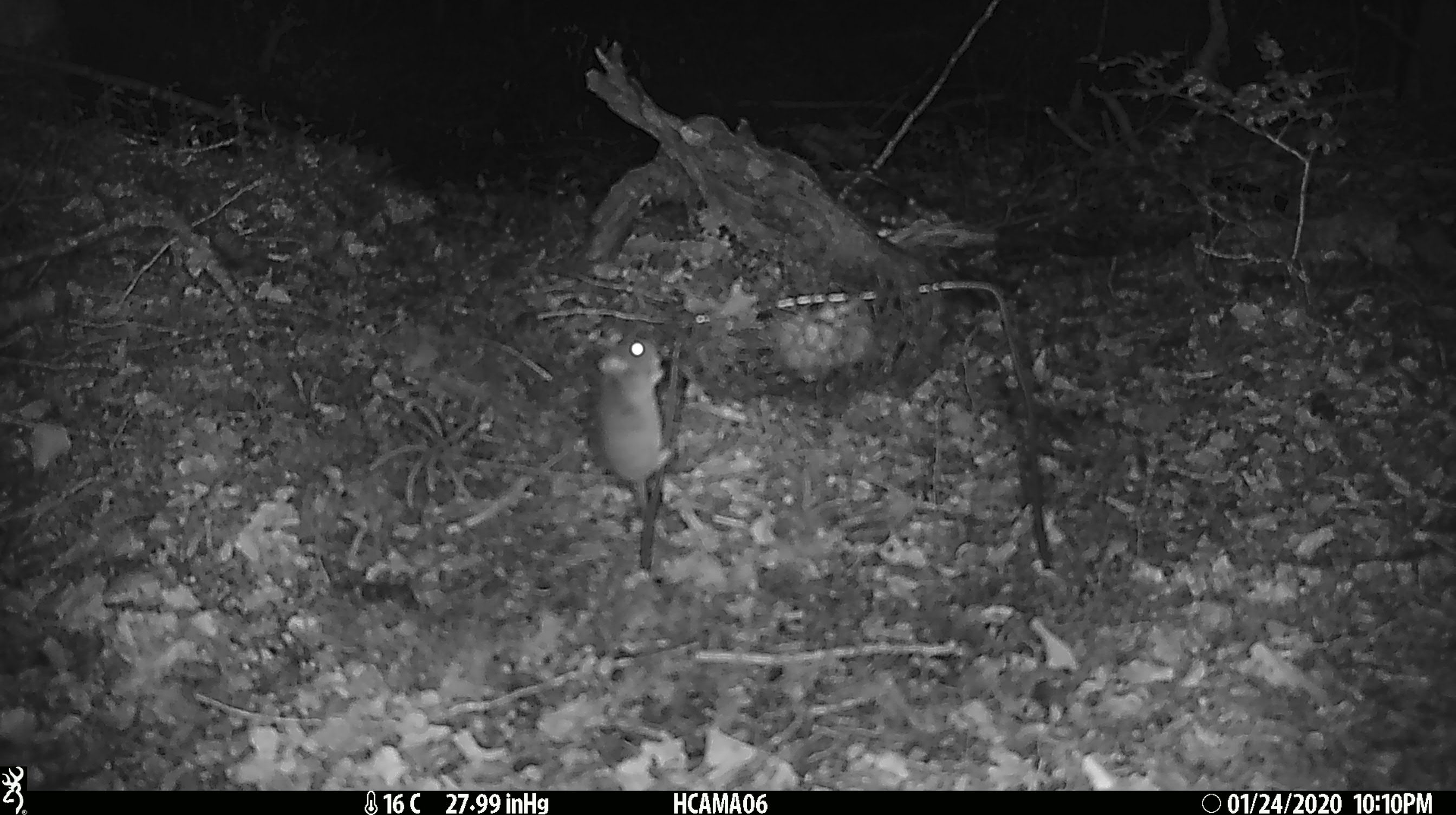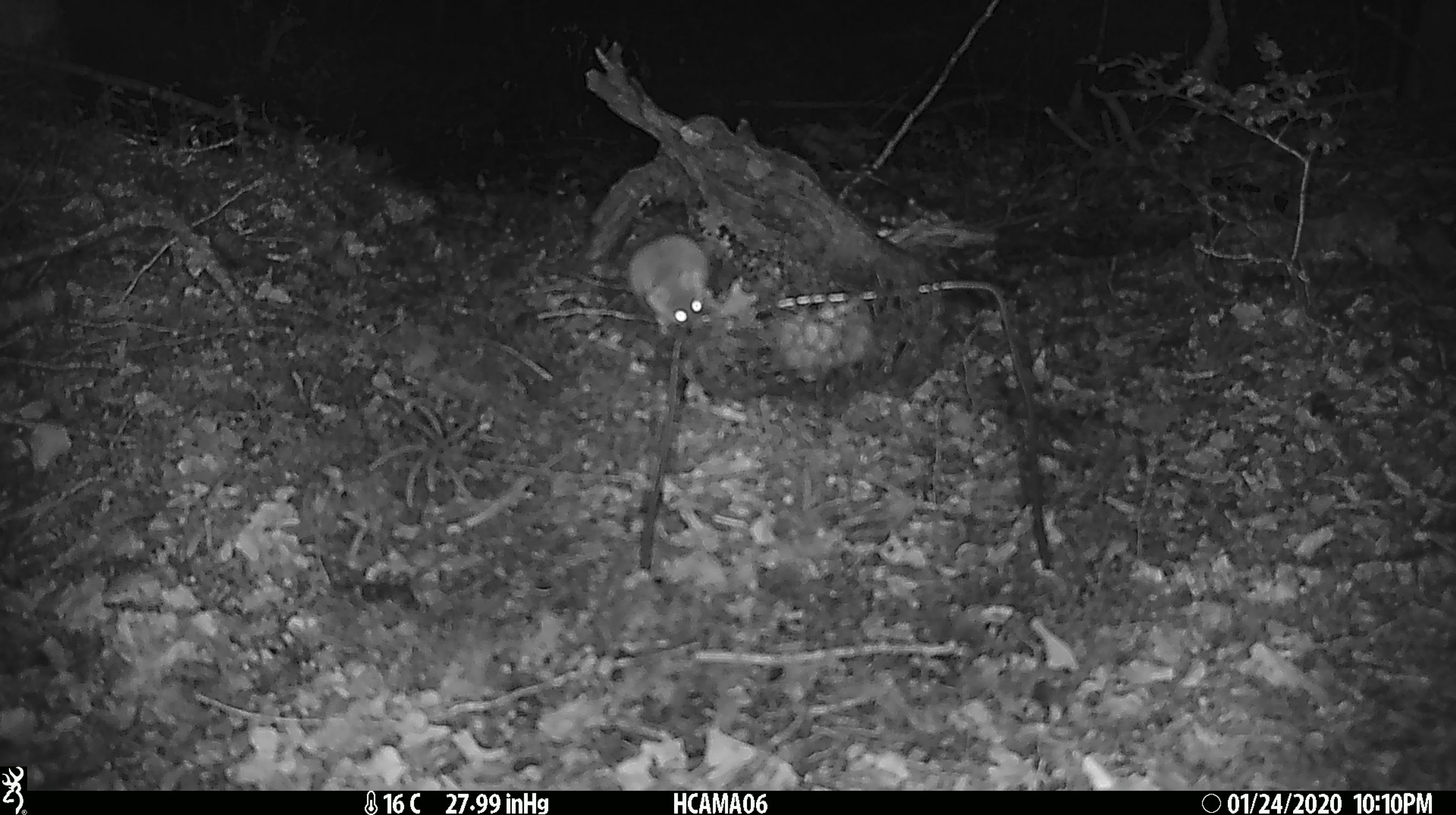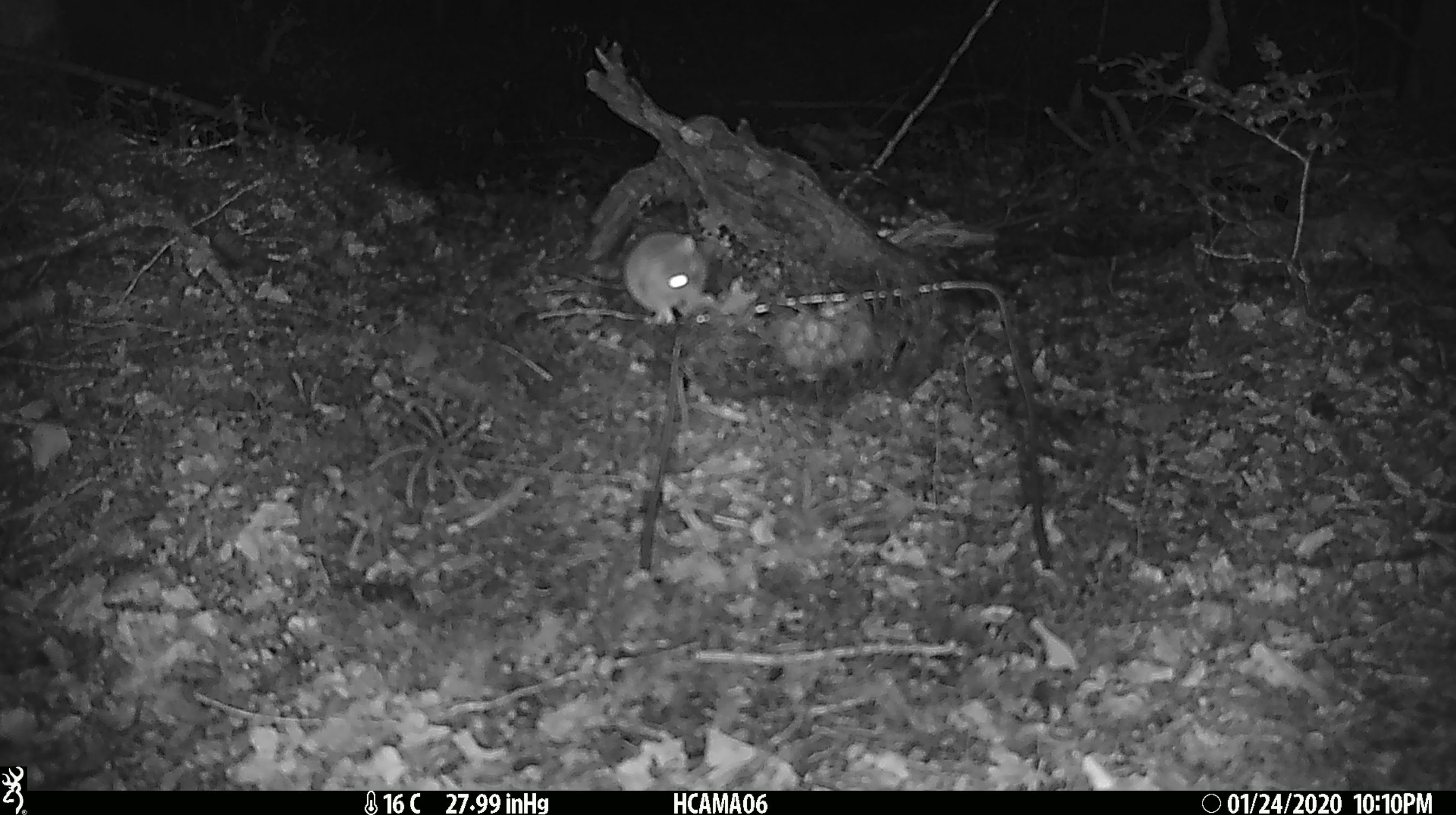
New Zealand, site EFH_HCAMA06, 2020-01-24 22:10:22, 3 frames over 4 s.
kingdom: Animalia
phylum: Chordata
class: Mammalia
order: Rodentia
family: Muridae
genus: Mus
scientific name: Mus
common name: mouse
Mouse (Mus).